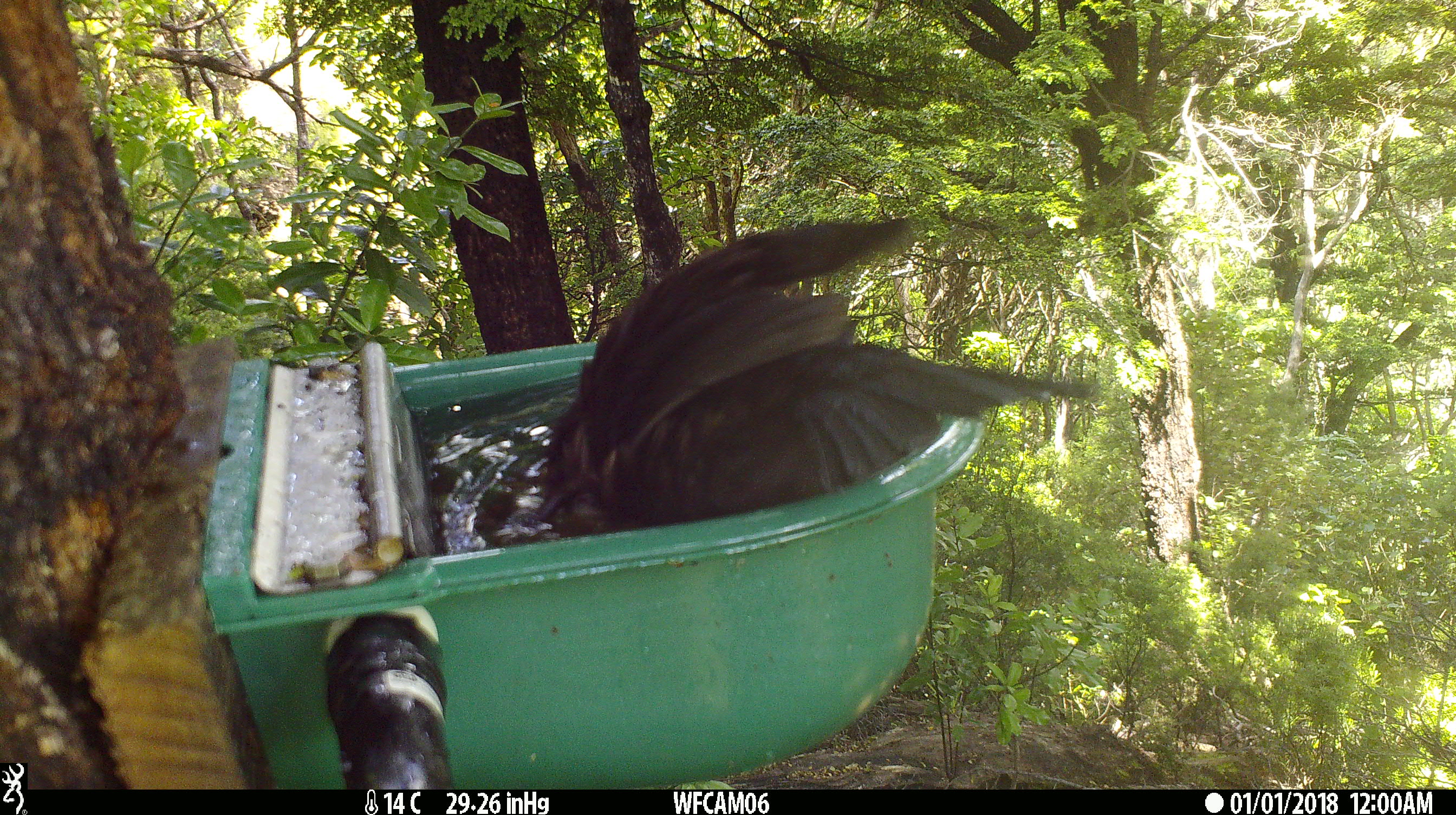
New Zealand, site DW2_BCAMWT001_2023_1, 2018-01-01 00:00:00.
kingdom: Animalia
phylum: Chordata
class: Aves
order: Passeriformes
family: Meliphagidae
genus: Prosthemadera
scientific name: Prosthemadera novaeseelandiae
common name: tui